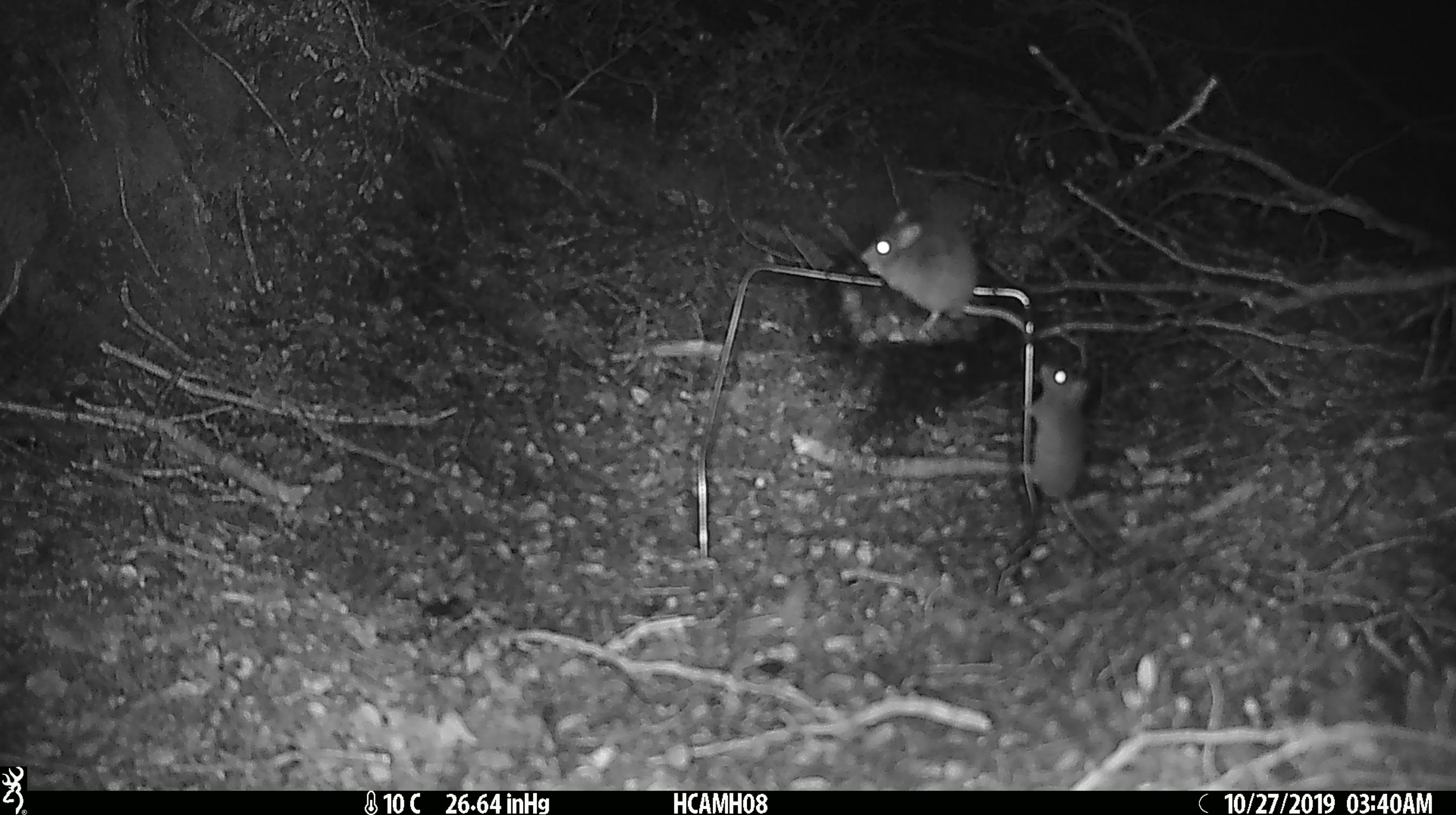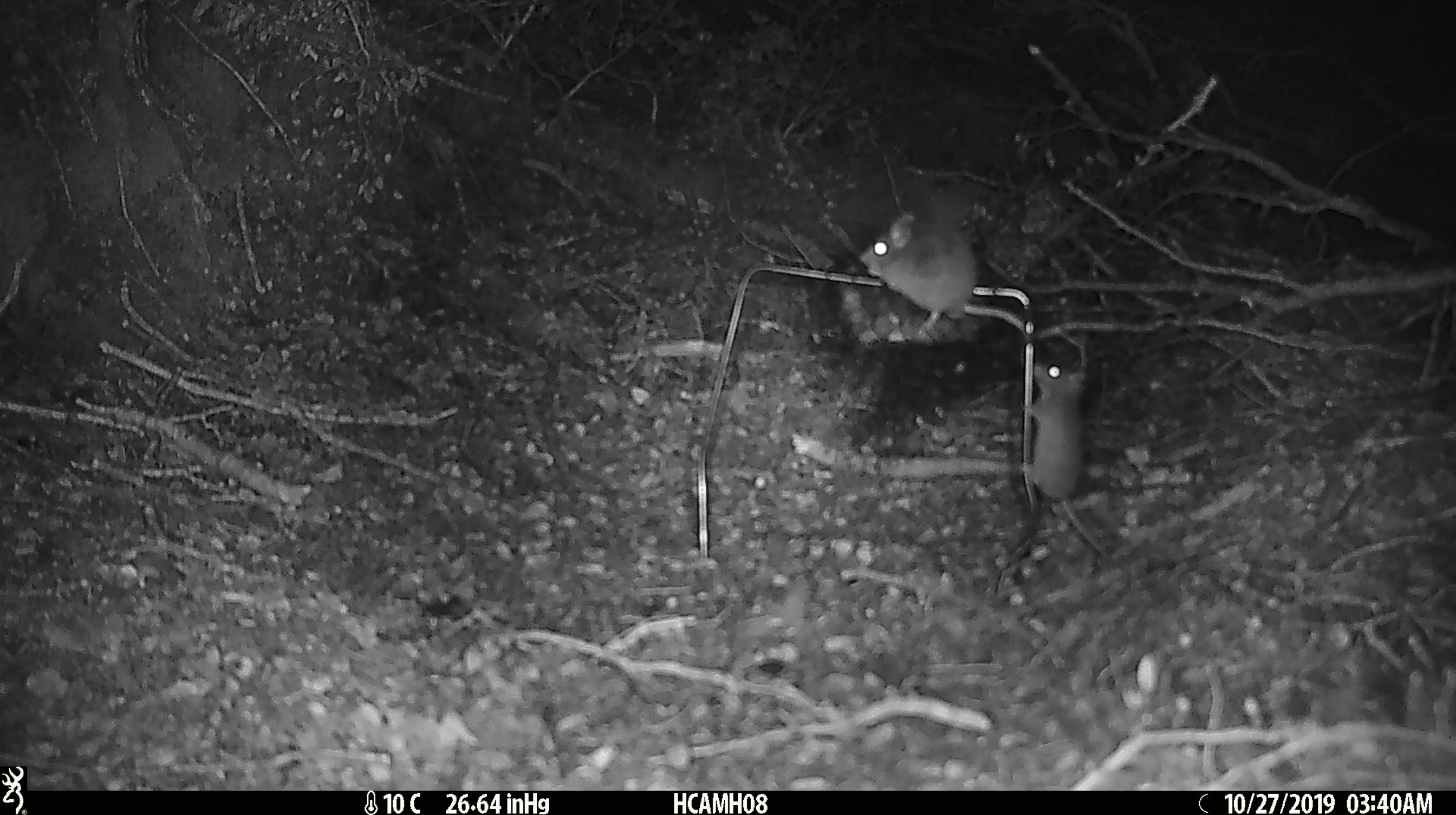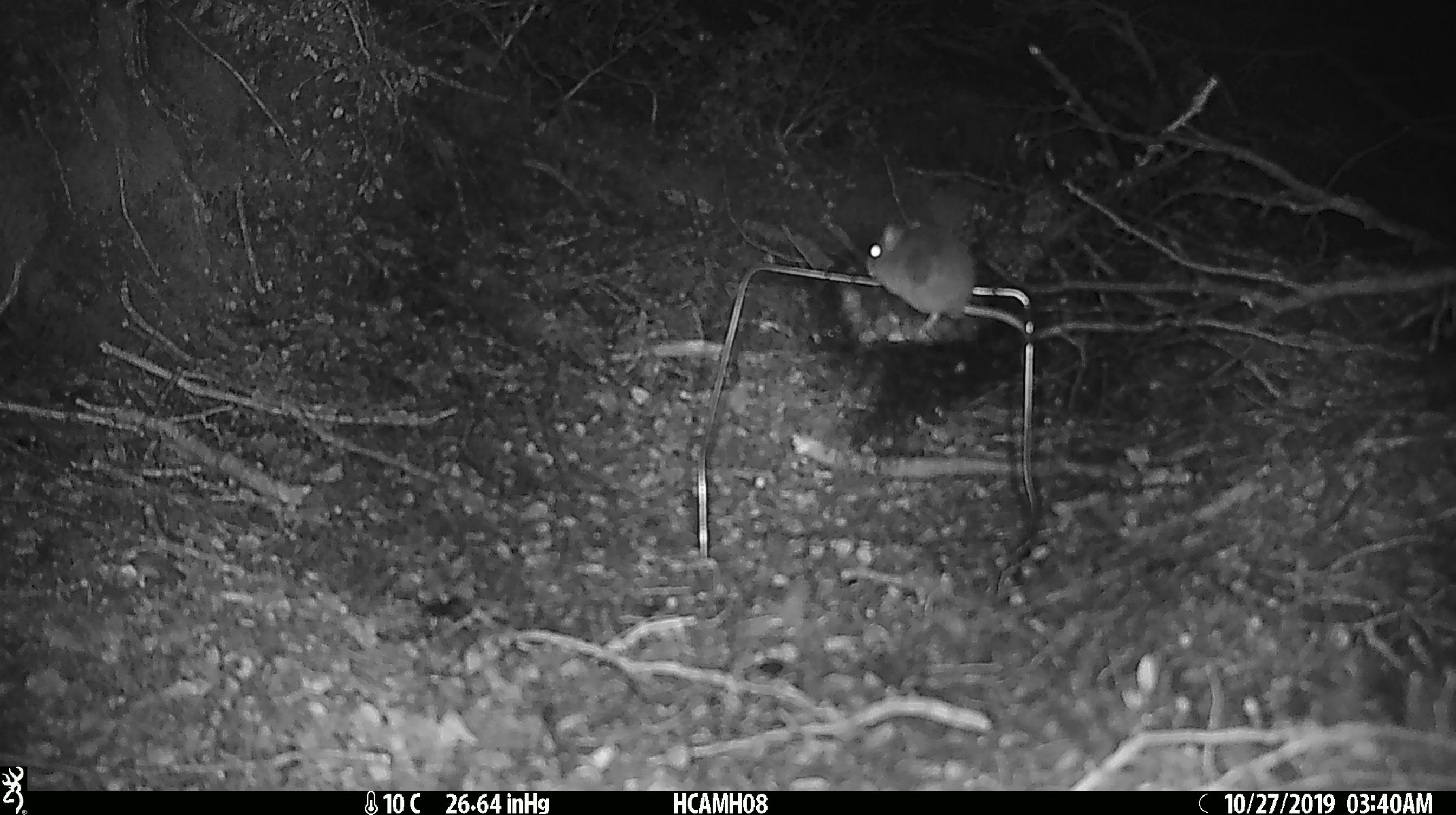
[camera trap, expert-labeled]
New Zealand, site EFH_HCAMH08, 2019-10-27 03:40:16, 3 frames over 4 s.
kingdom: Animalia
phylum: Chordata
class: Mammalia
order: Rodentia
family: Muridae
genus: Mus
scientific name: Mus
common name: mouse